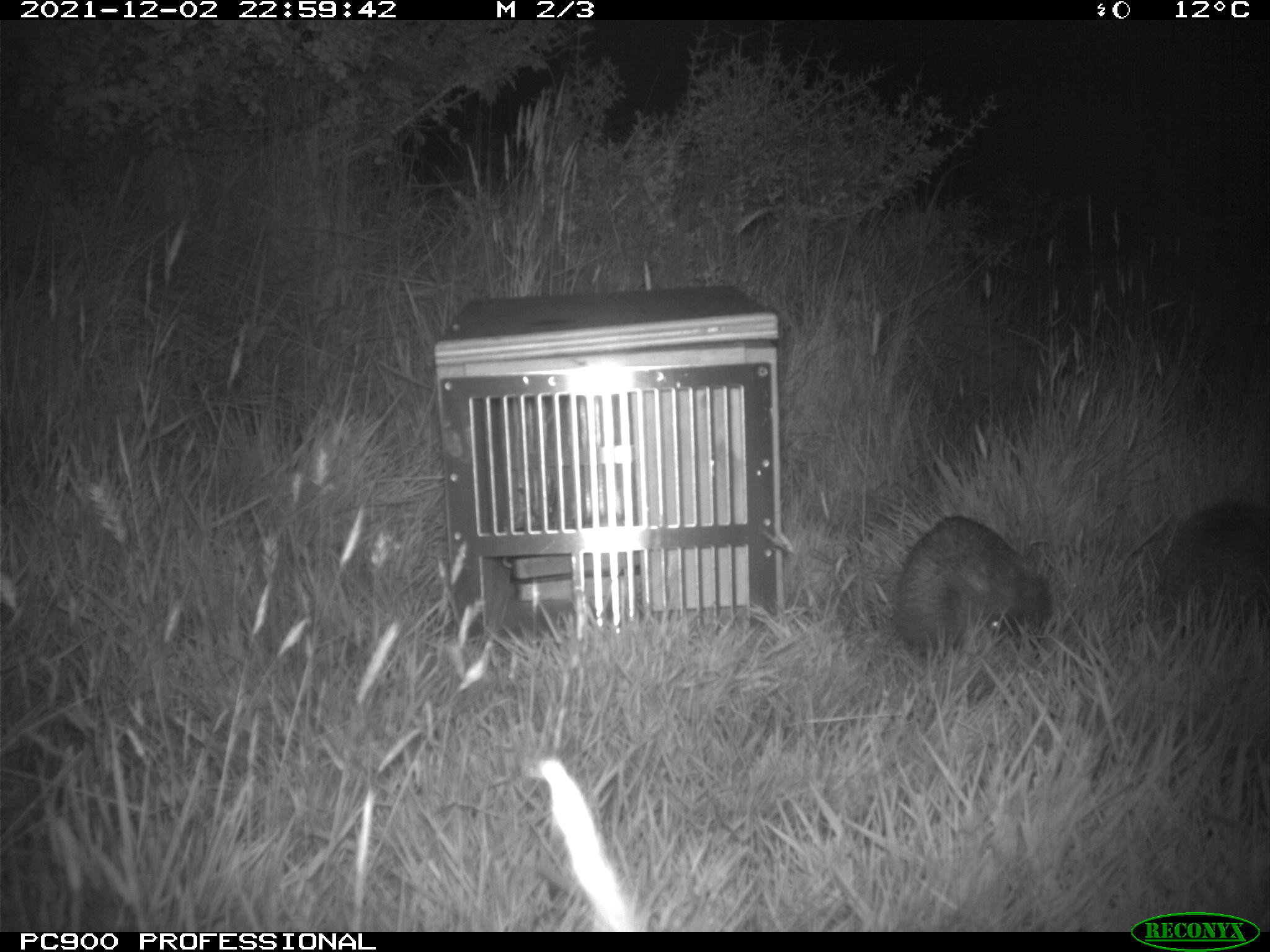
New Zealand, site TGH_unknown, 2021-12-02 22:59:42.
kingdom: Animalia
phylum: Chordata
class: Mammalia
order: Eulipotyphla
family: Erinaceidae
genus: Erinaceus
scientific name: Erinaceus europaeus europaeus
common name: european hedgehog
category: hedgehog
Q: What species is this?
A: Hedgehog (european hedgehog) (Erinaceus europaeus europaeus).